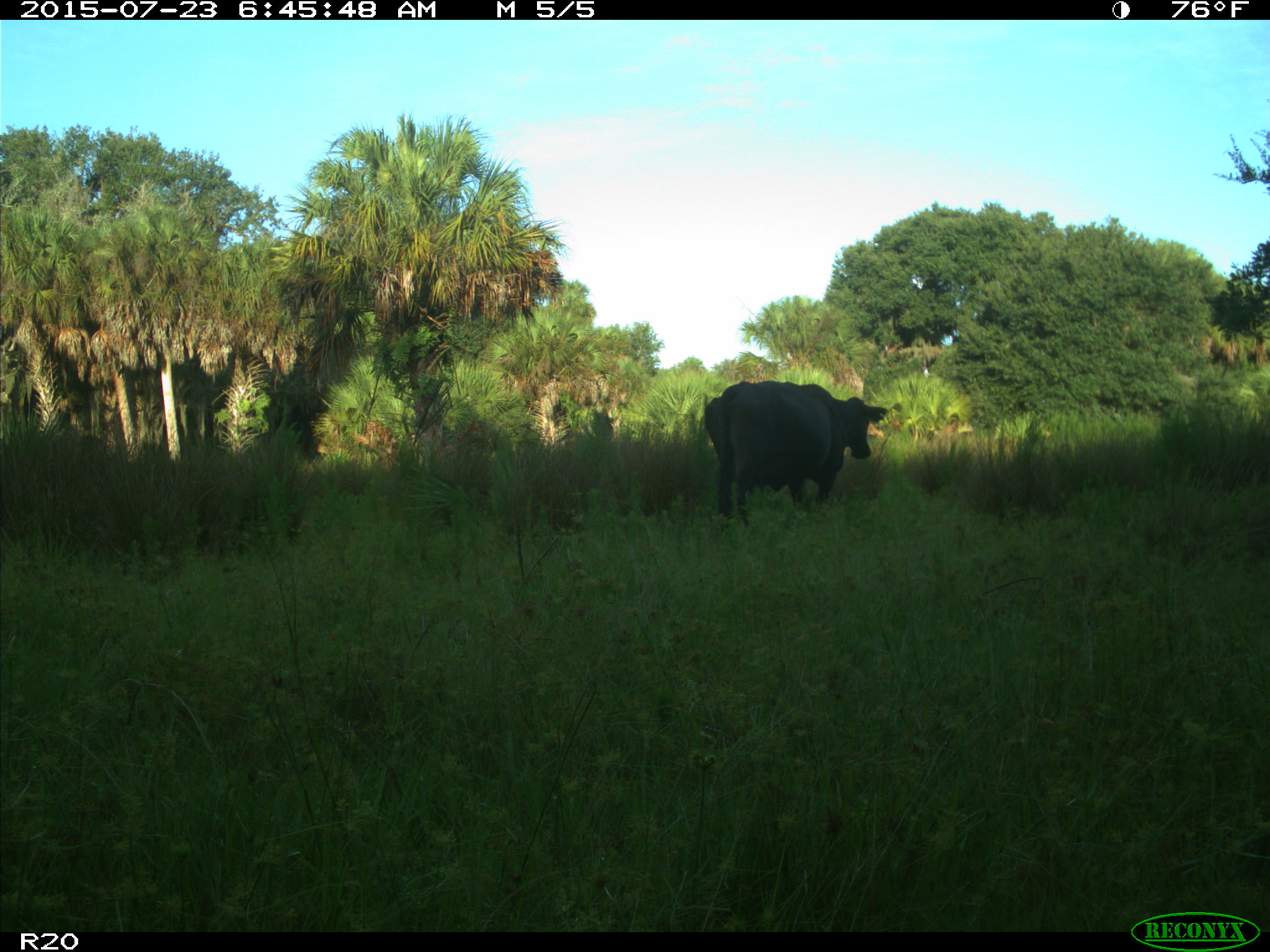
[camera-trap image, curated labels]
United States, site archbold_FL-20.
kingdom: Animalia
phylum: Chordata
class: Mammalia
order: Artiodactyla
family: Bovidae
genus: Bos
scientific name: Bos taurus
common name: domestic cow